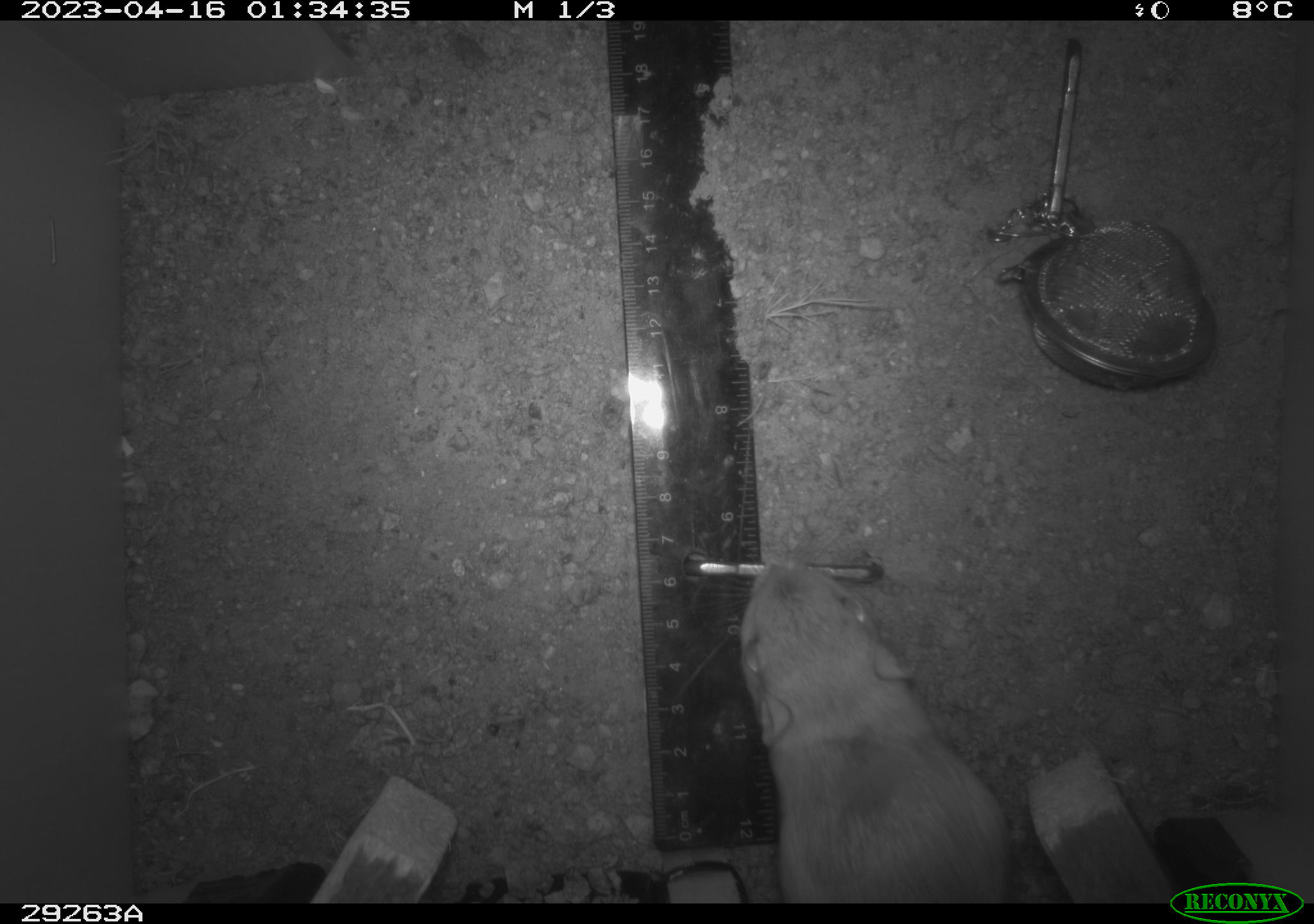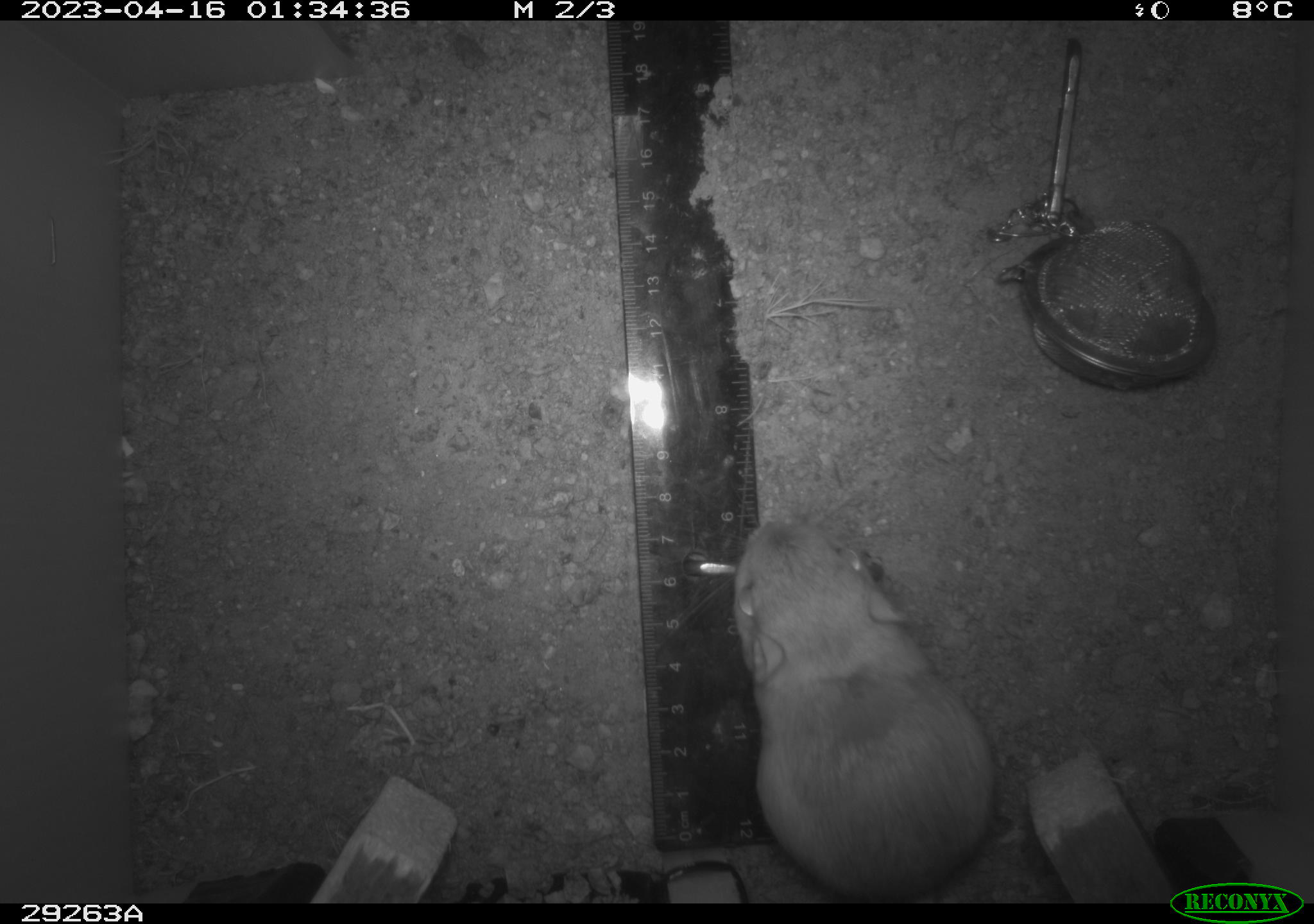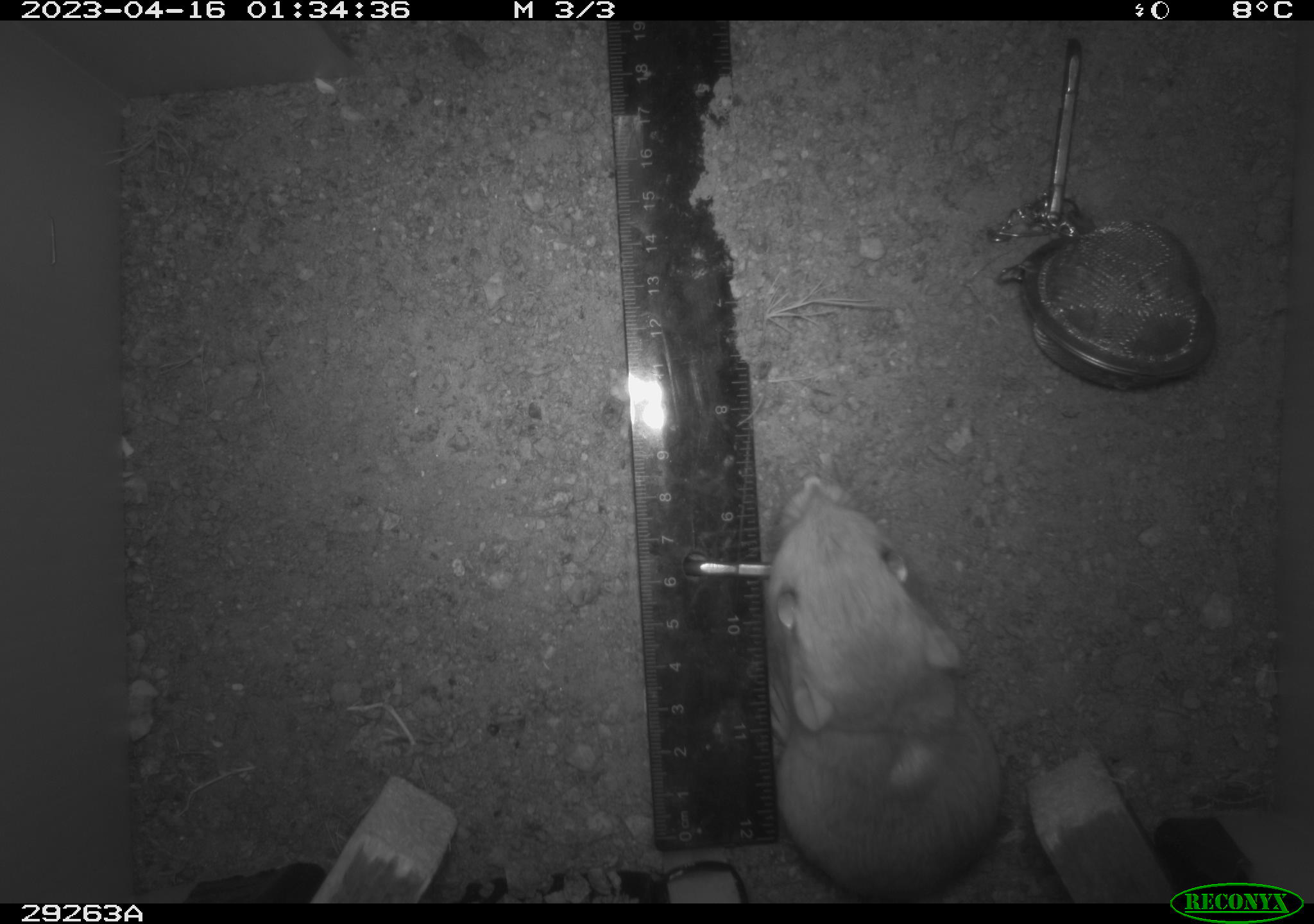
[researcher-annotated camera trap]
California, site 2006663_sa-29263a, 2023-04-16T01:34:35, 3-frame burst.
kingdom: Animalia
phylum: Chordata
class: Mammalia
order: Rodentia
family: Heteromyidae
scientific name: Heteromyidae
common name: kangaroo rats and pocket mice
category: heteromyidae family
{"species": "heteromyidae family (kangaroo rats and pocket mice) (Heteromyidae)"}